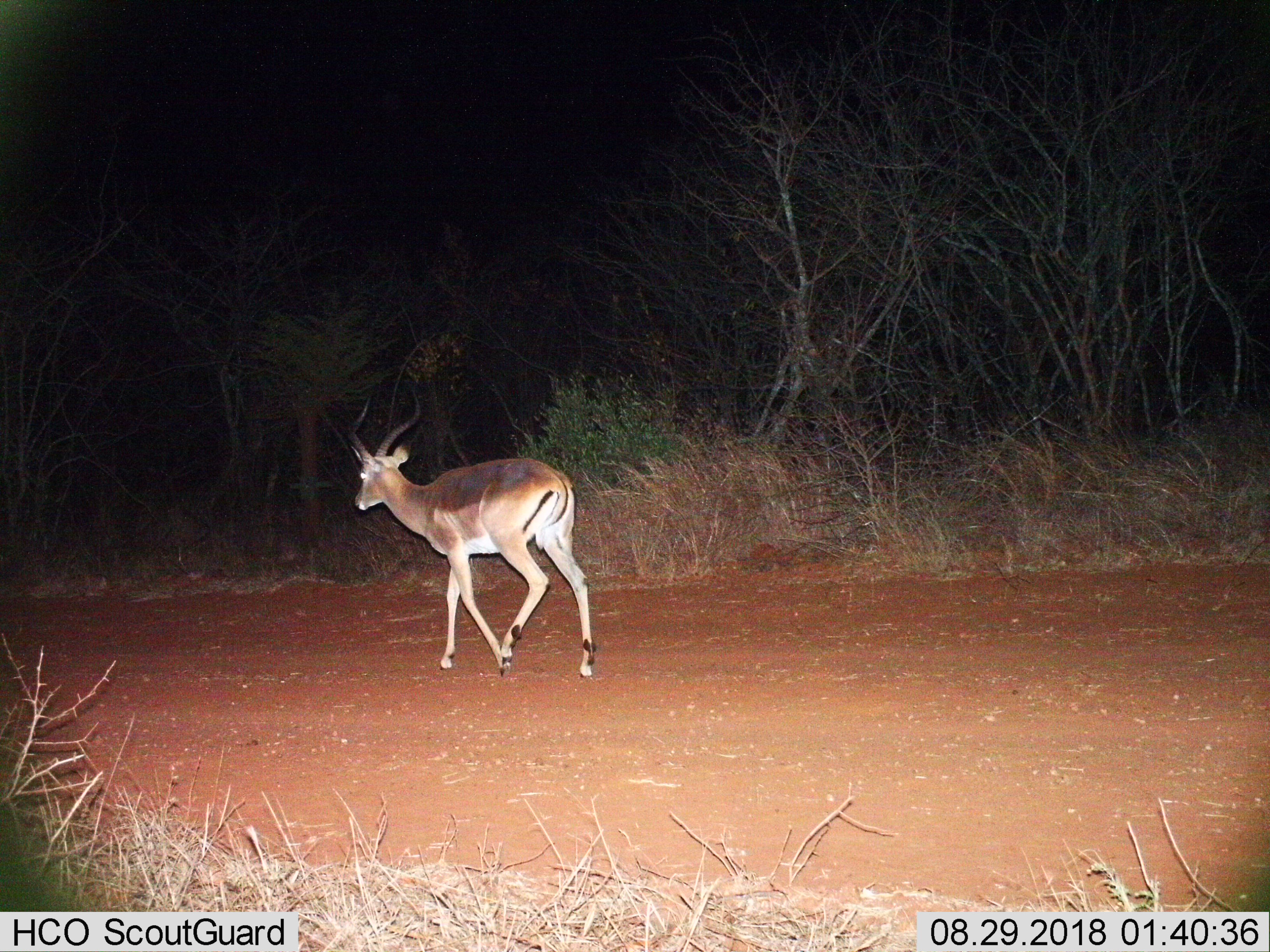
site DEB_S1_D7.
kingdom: Animalia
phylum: Chordata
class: Mammalia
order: Artiodactyla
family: Bovidae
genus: Aepyceros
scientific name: Aepyceros melampus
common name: impala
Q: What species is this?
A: Impala (Aepyceros melampus).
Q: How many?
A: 1.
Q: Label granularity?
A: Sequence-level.